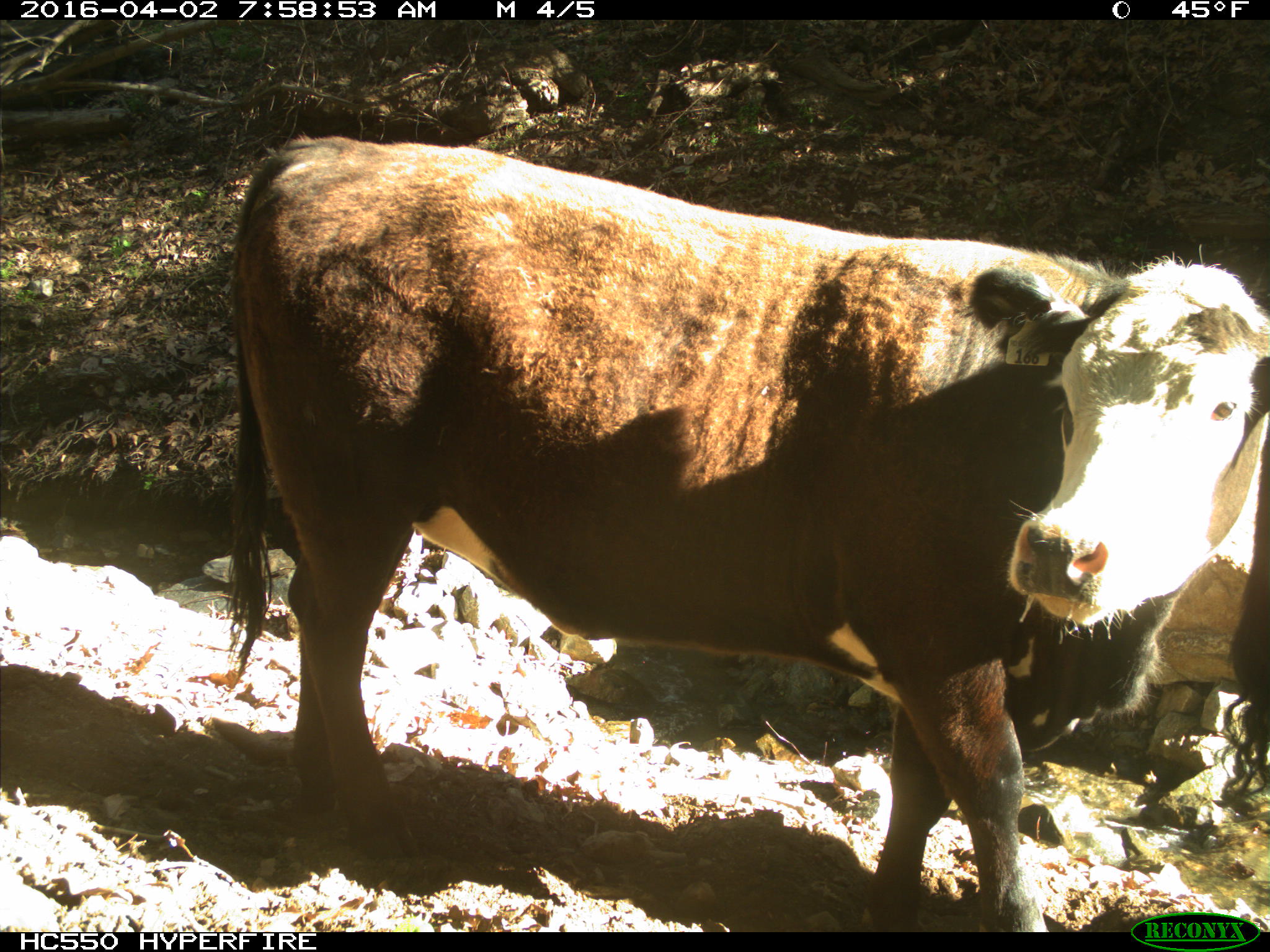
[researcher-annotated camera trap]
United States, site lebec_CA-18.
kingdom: Animalia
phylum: Chordata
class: Mammalia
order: Artiodactyla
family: Bovidae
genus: Bos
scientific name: Bos taurus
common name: domestic cow